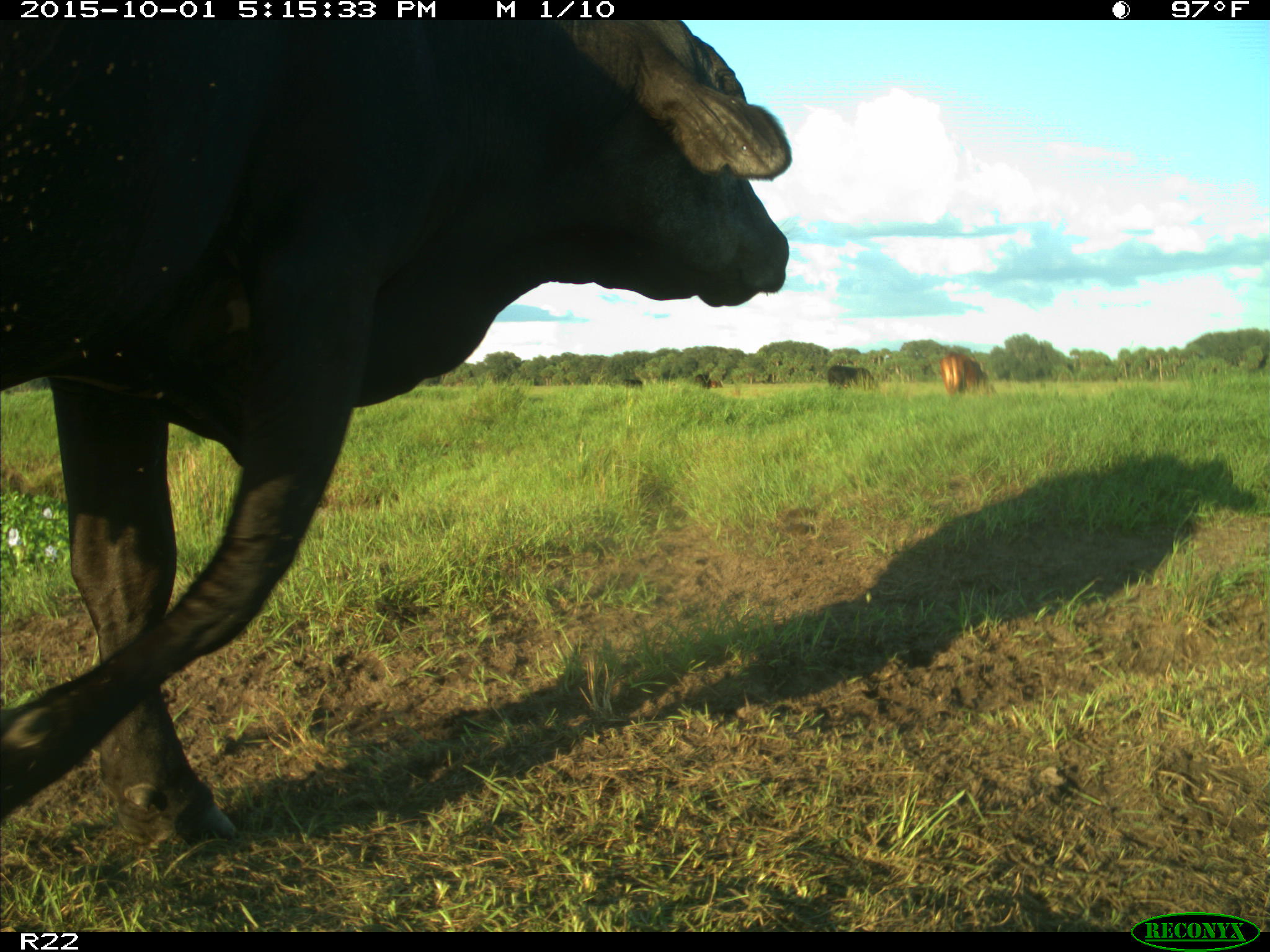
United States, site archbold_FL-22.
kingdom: Animalia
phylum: Chordata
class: Mammalia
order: Artiodactyla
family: Bovidae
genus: Bos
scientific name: Bos taurus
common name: domestic cow